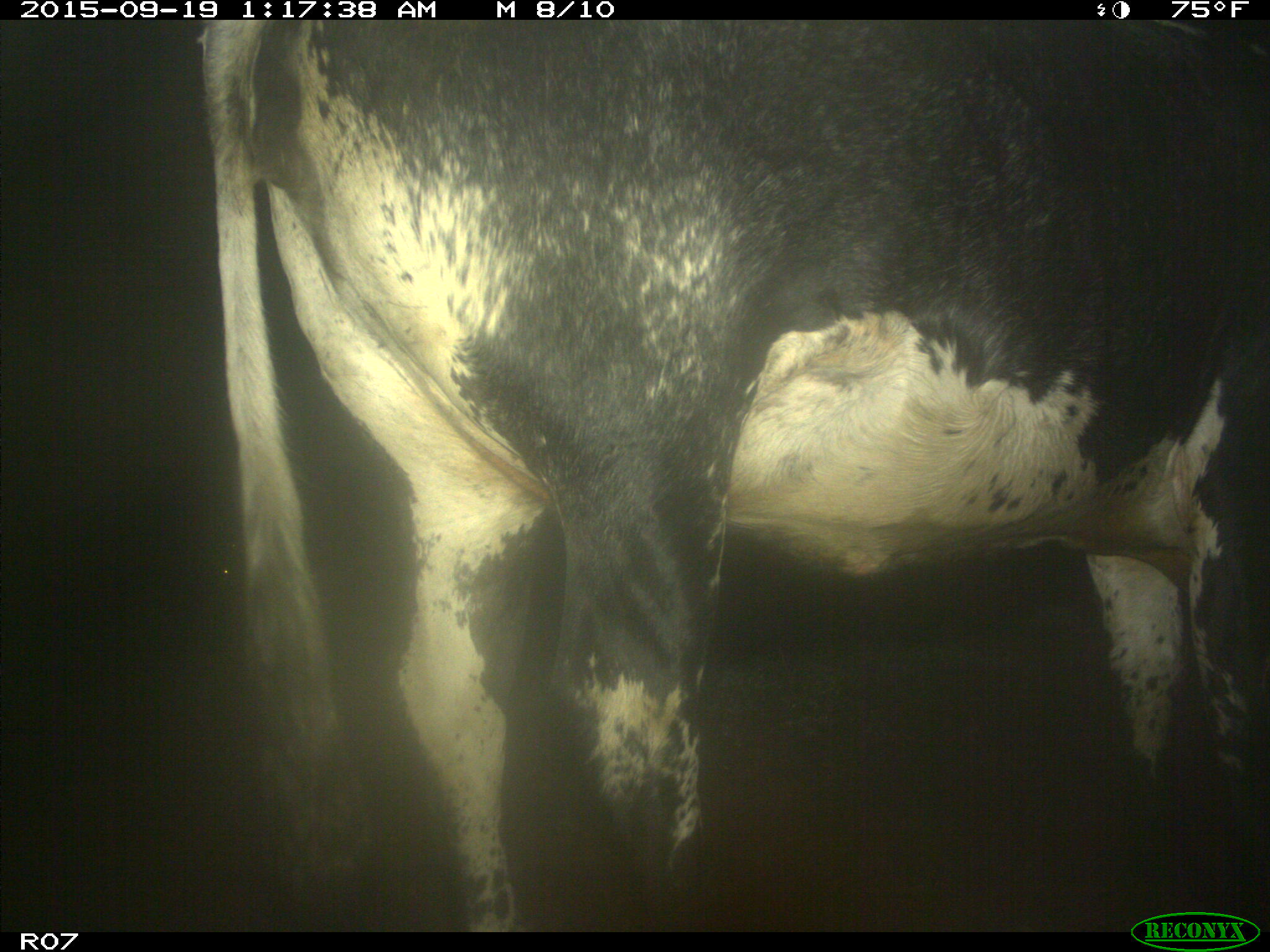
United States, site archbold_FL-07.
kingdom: Animalia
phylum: Chordata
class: Mammalia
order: Artiodactyla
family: Bovidae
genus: Bos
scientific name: Bos taurus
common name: domestic cow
Bos taurus (domestic cow).